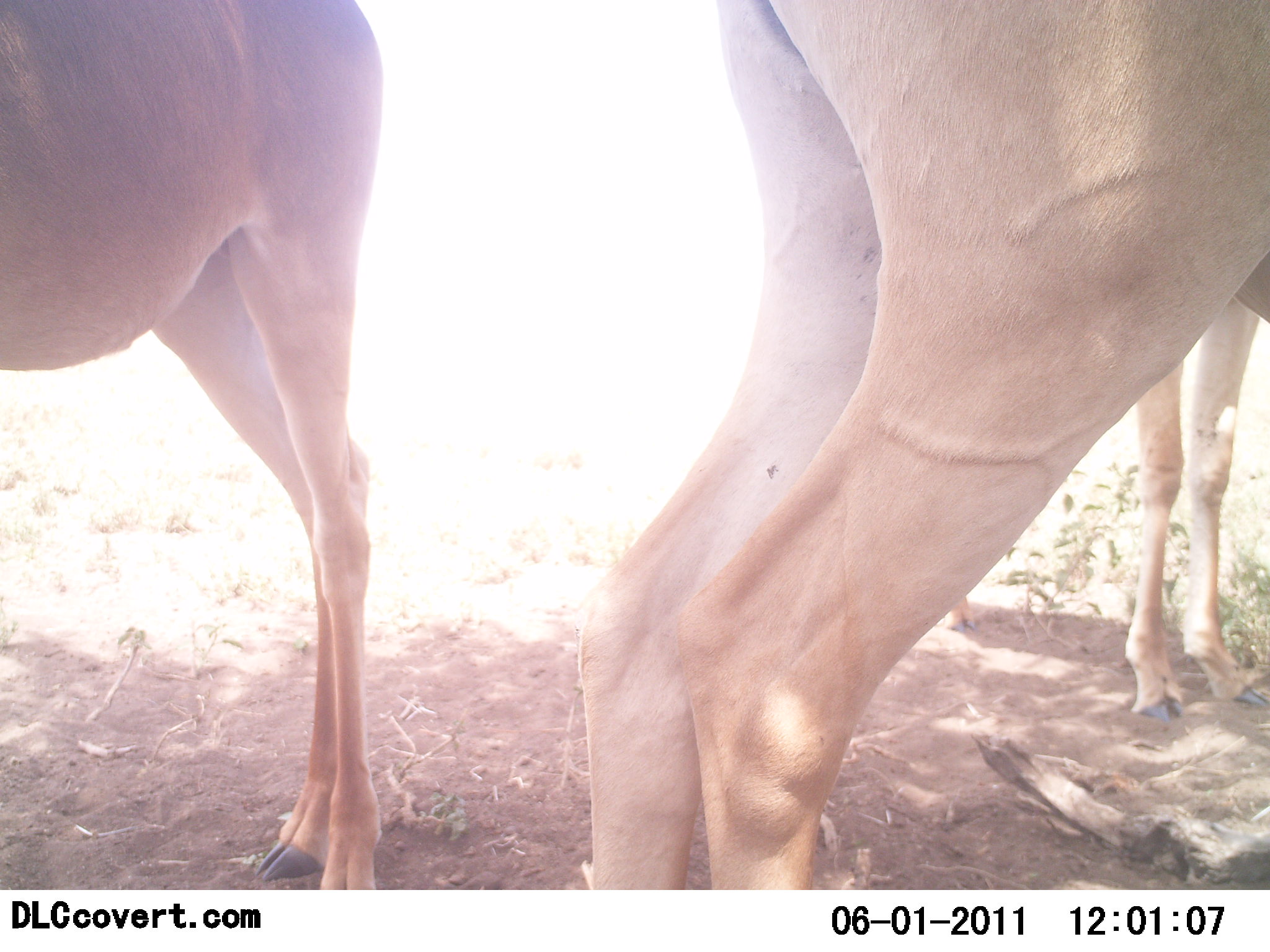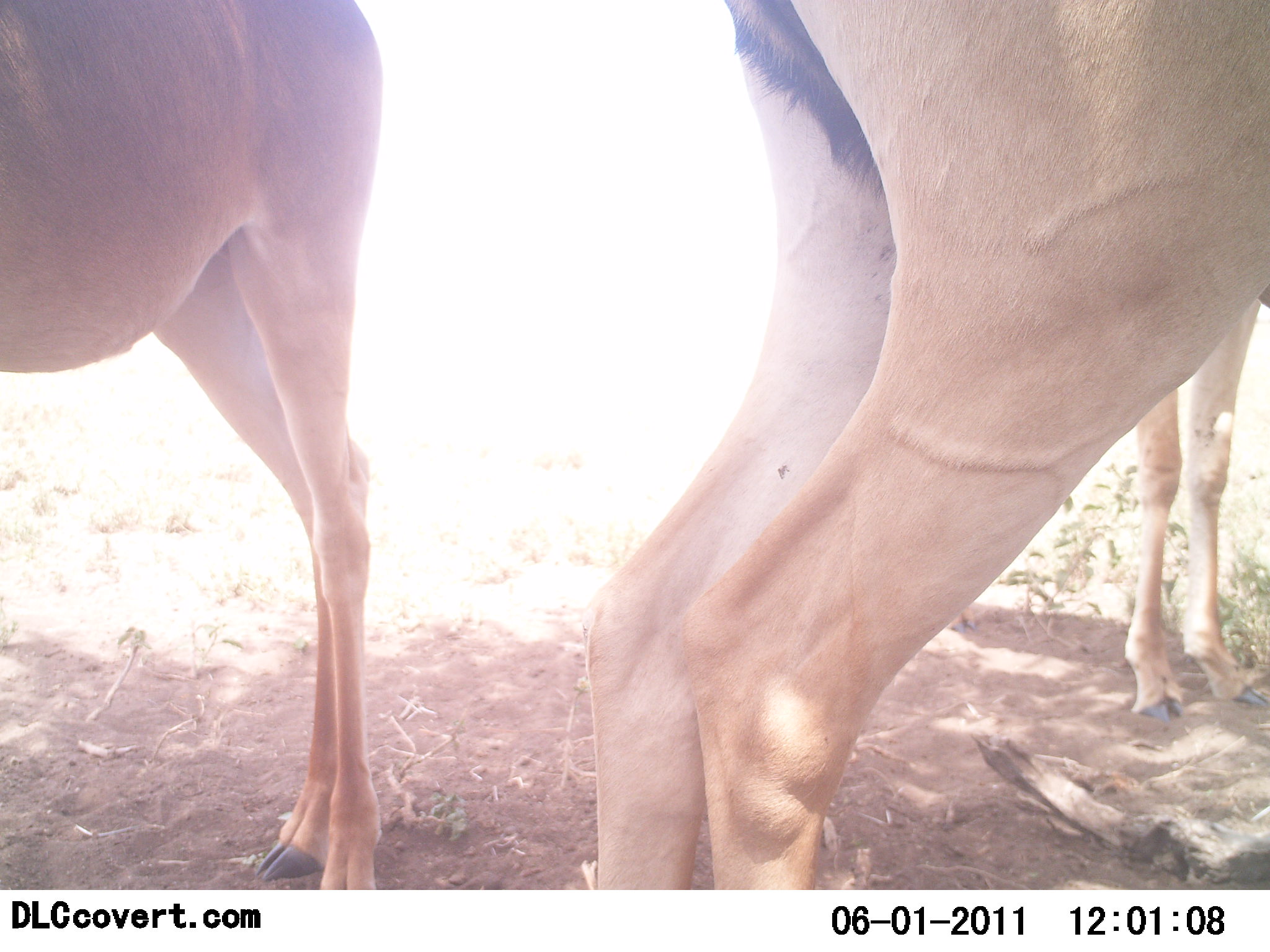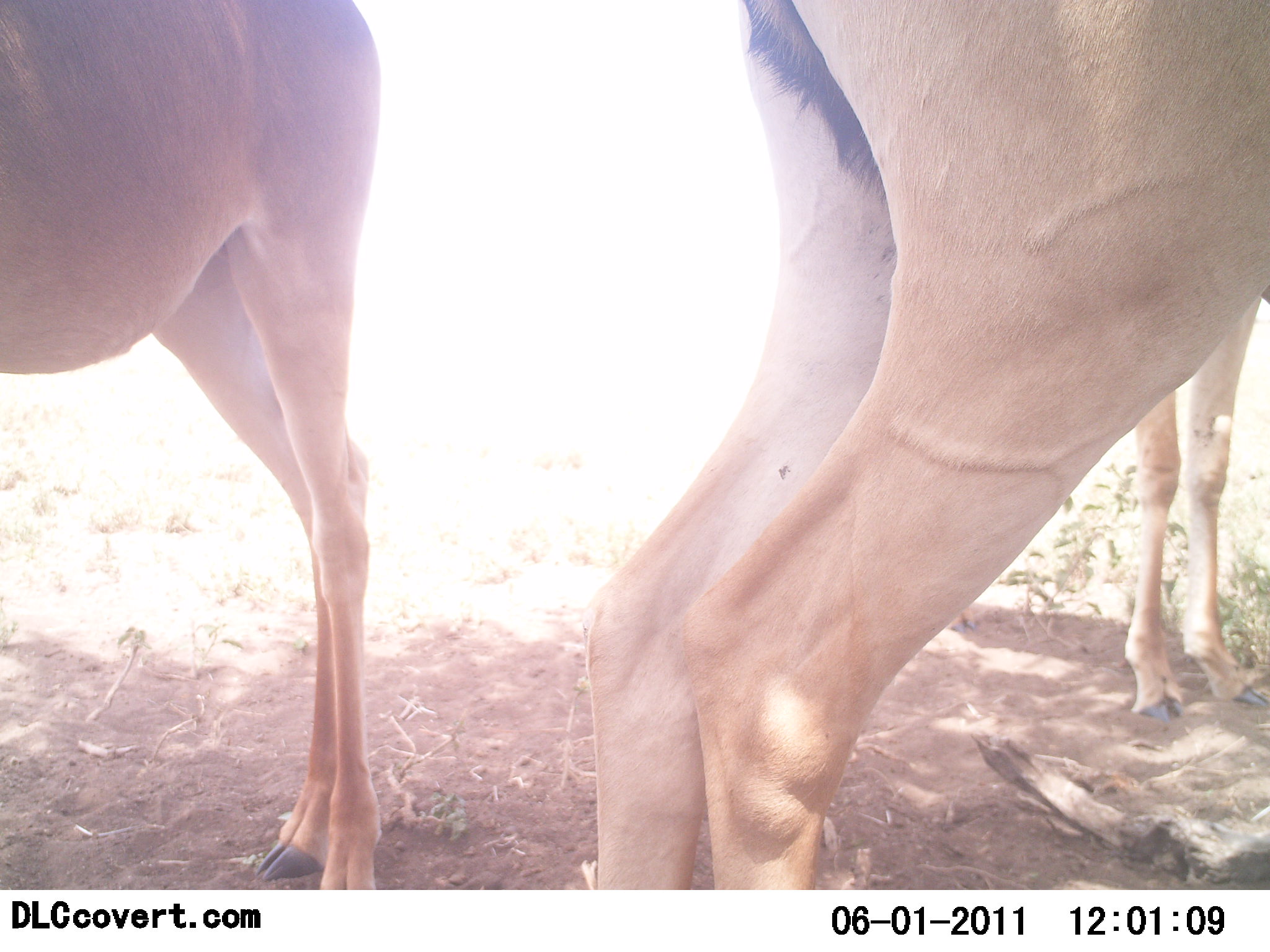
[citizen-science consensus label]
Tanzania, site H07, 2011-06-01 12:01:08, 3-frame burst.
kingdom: Animalia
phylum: Chordata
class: Mammalia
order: Artiodactyla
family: Bovidae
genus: Alcelaphus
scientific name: Alcelaphus buselaphus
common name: hartebeest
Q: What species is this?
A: Hartebeest (Alcelaphus buselaphus).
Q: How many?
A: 3.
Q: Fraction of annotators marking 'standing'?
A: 100%.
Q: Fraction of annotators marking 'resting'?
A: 0%.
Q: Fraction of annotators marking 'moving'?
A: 0%.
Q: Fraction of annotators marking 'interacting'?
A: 0%.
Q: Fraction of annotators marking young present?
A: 0%.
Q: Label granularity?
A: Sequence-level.